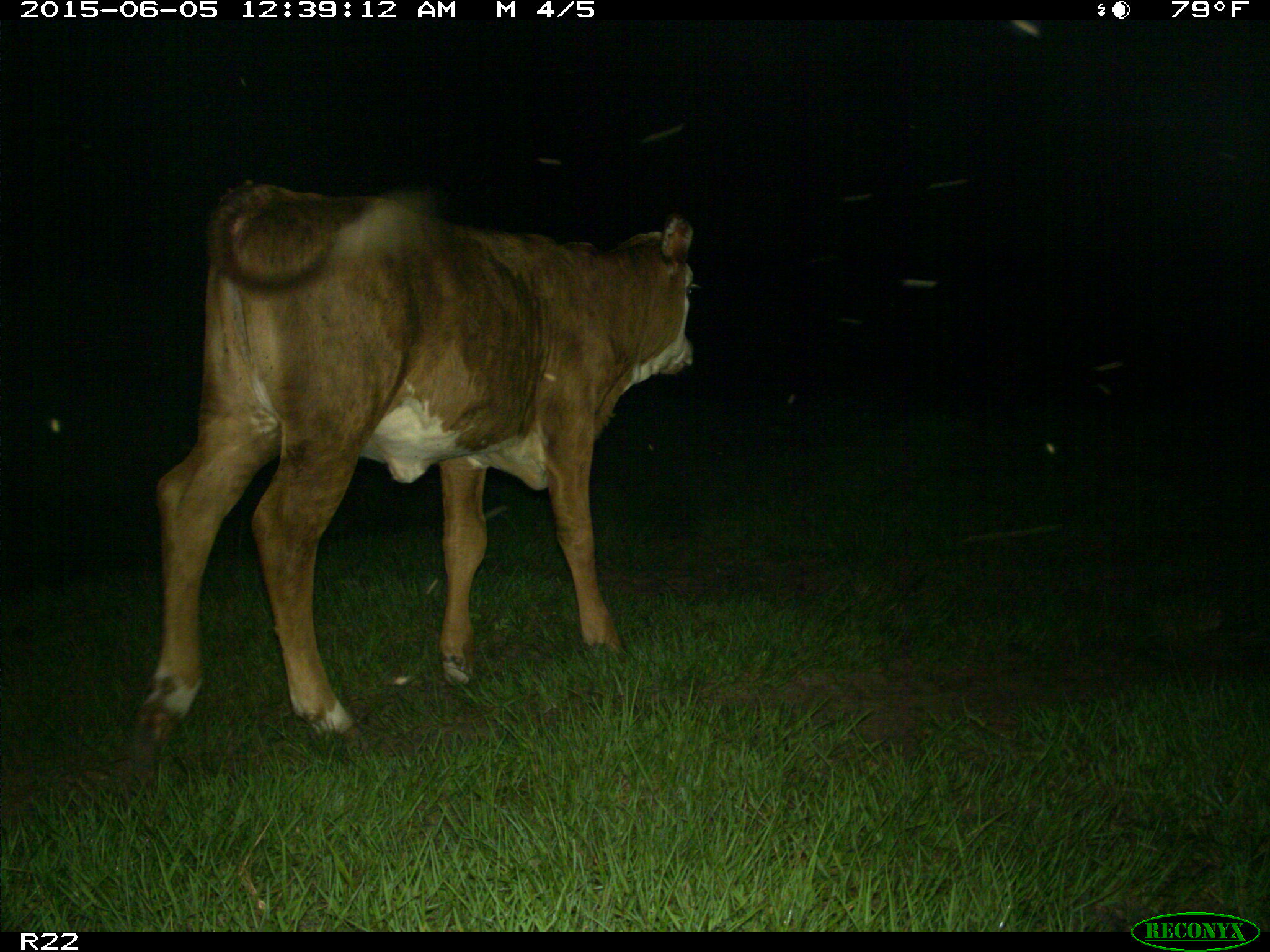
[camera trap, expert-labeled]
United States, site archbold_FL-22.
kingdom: Animalia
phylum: Chordata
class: Mammalia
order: Artiodactyla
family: Bovidae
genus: Bos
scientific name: Bos taurus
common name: domestic cow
Bos taurus (domestic cow).